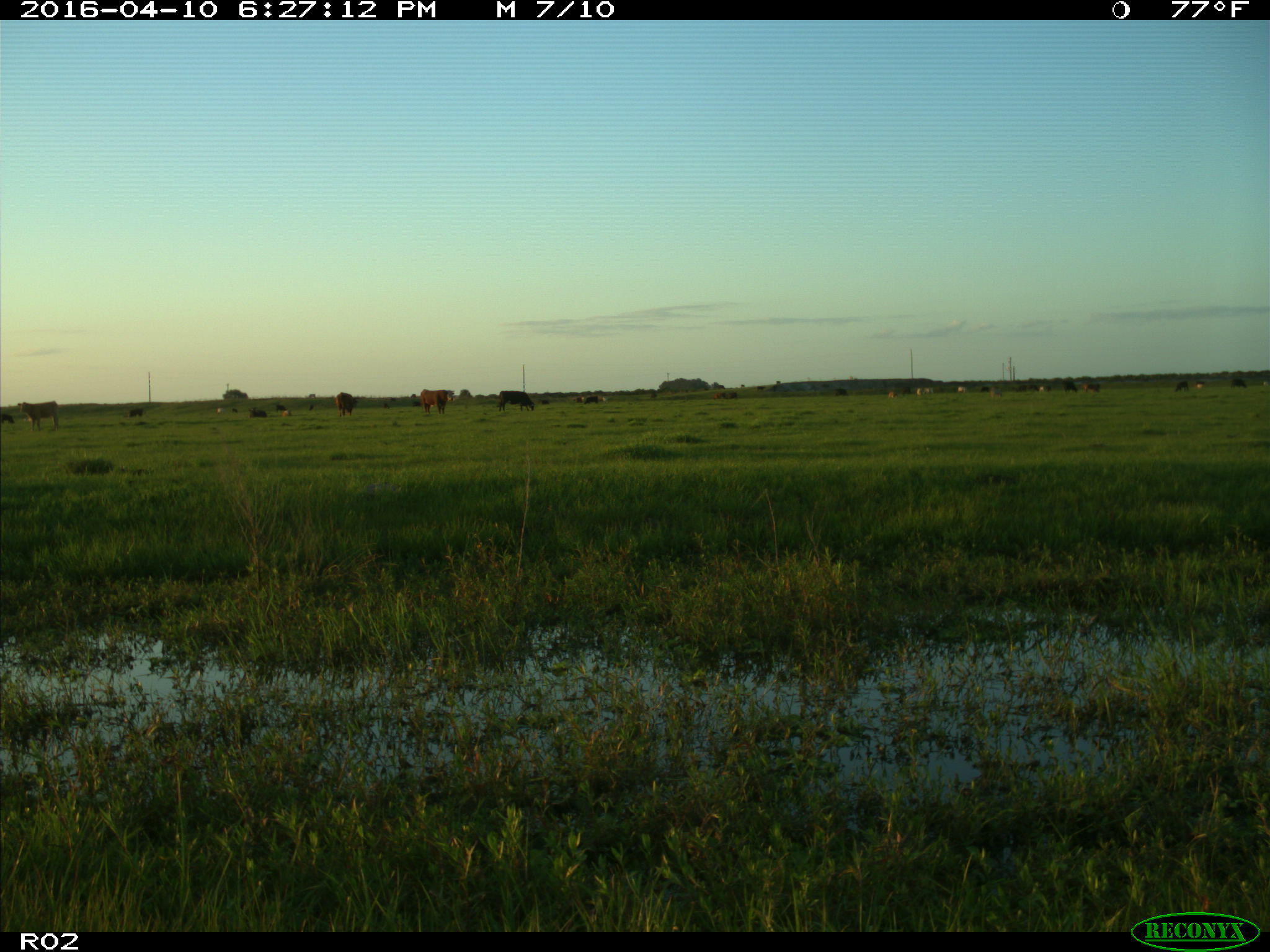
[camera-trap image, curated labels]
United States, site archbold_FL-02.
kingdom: Animalia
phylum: Chordata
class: Mammalia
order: Artiodactyla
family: Bovidae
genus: Bos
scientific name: Bos taurus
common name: domestic cow